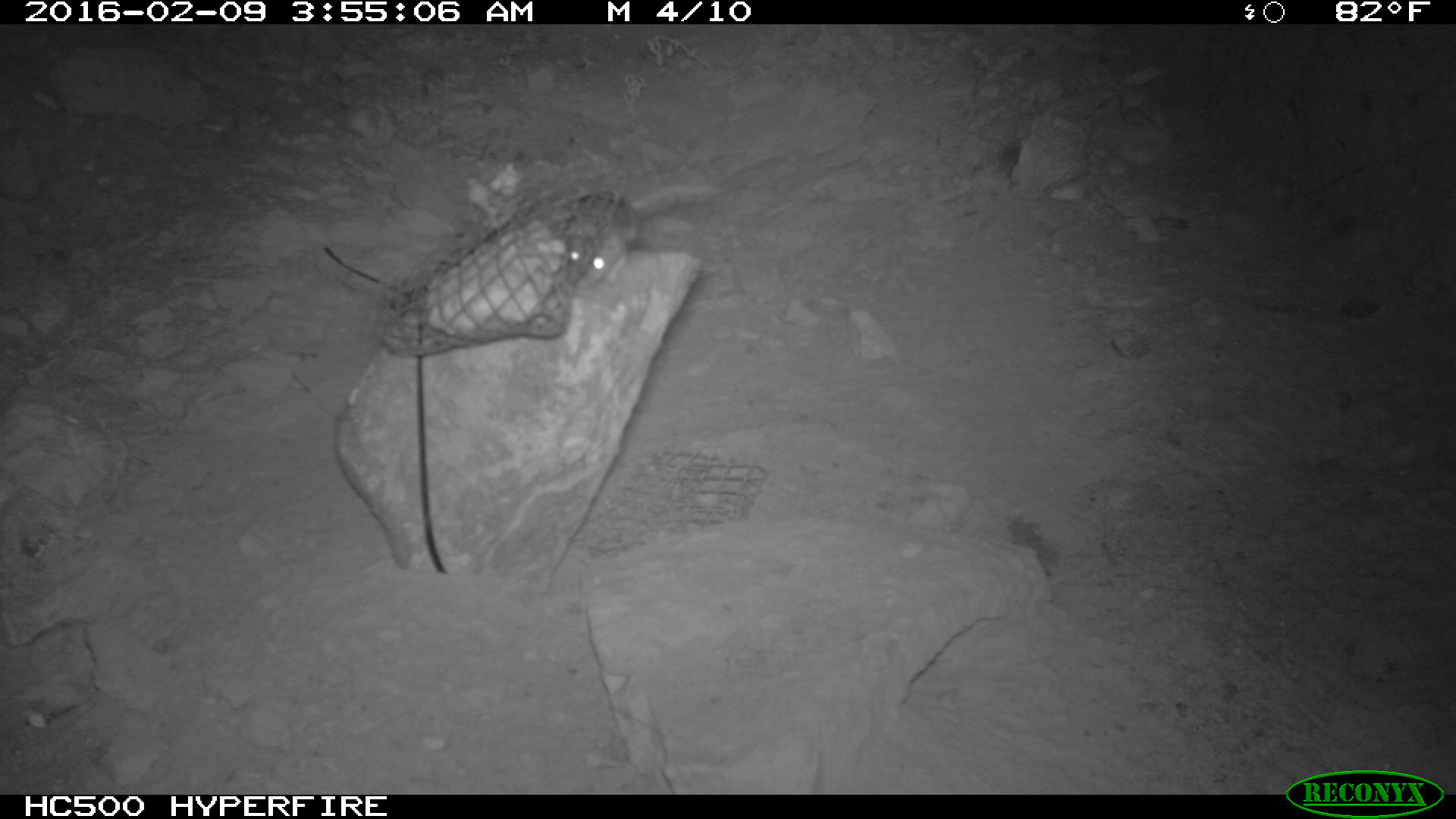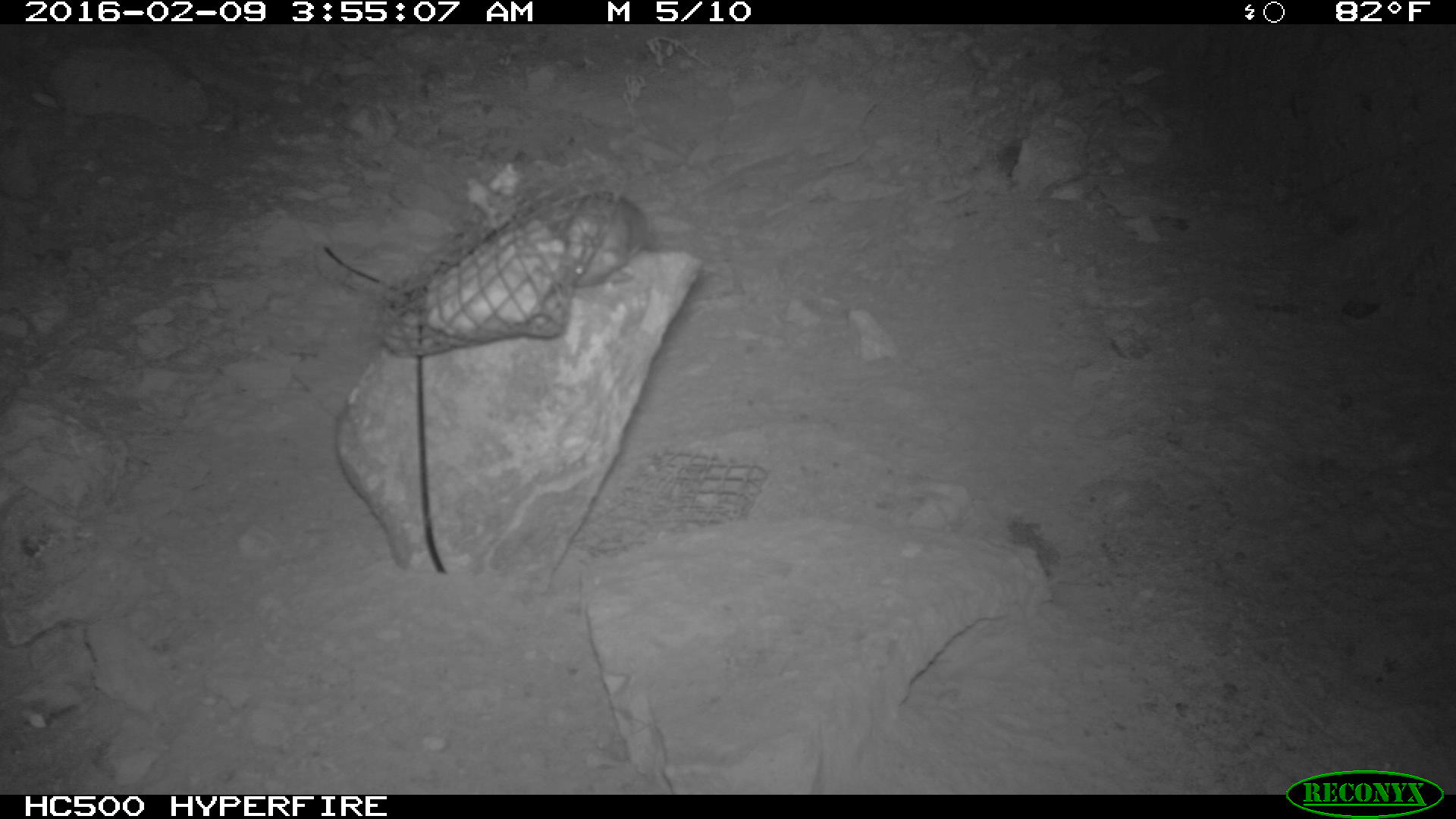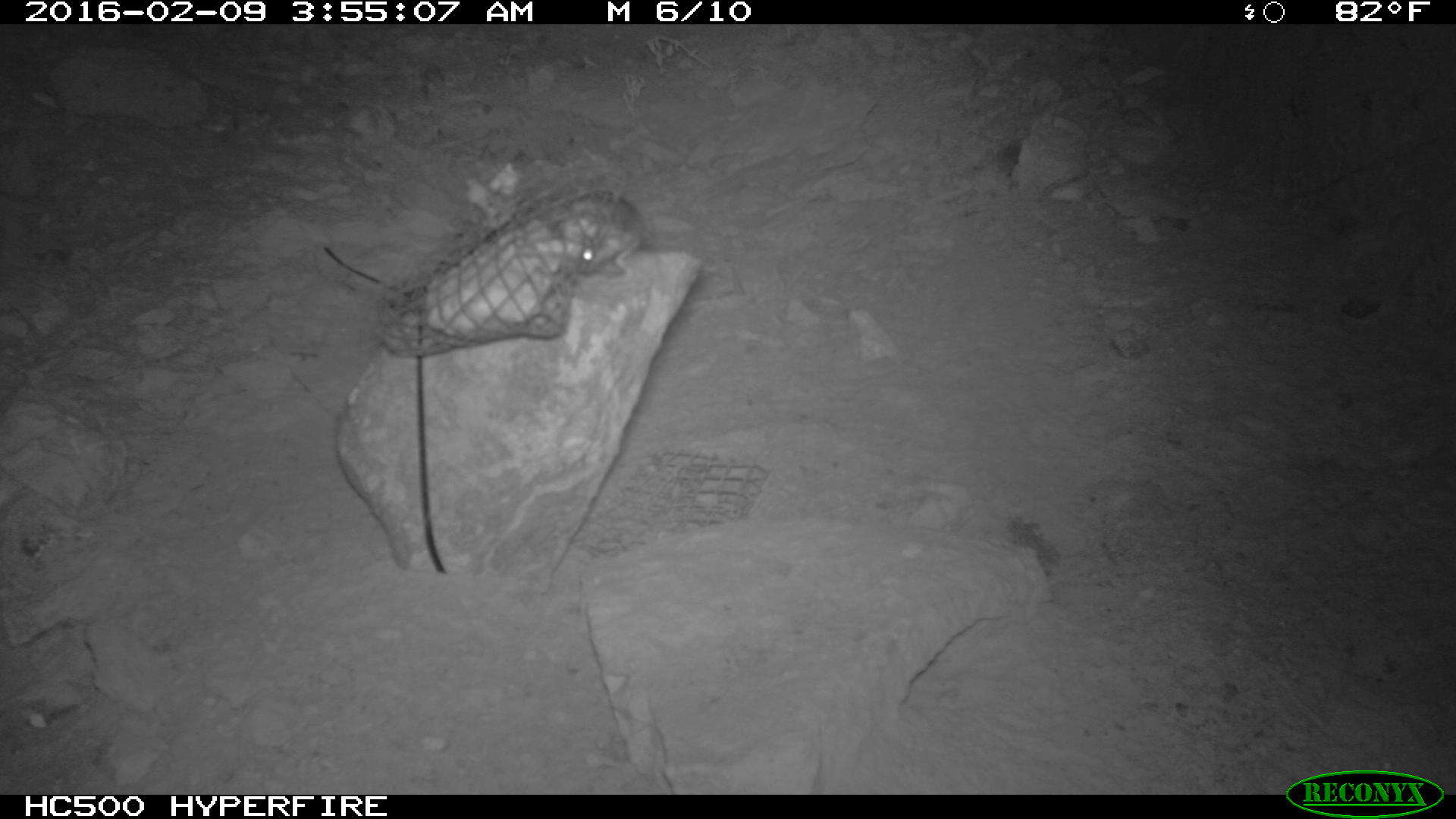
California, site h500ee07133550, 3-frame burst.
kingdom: Animalia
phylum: Chordata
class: Mammalia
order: Rodentia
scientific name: Rodentia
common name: rodent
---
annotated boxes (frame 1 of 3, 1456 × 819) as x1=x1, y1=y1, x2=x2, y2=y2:
rodent: x1=566, y1=187, x2=718, y2=289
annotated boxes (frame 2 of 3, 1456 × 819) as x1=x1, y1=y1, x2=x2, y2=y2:
rodent: x1=550, y1=191, x2=651, y2=288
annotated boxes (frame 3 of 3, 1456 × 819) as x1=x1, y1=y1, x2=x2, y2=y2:
rodent: x1=565, y1=188, x2=637, y2=278